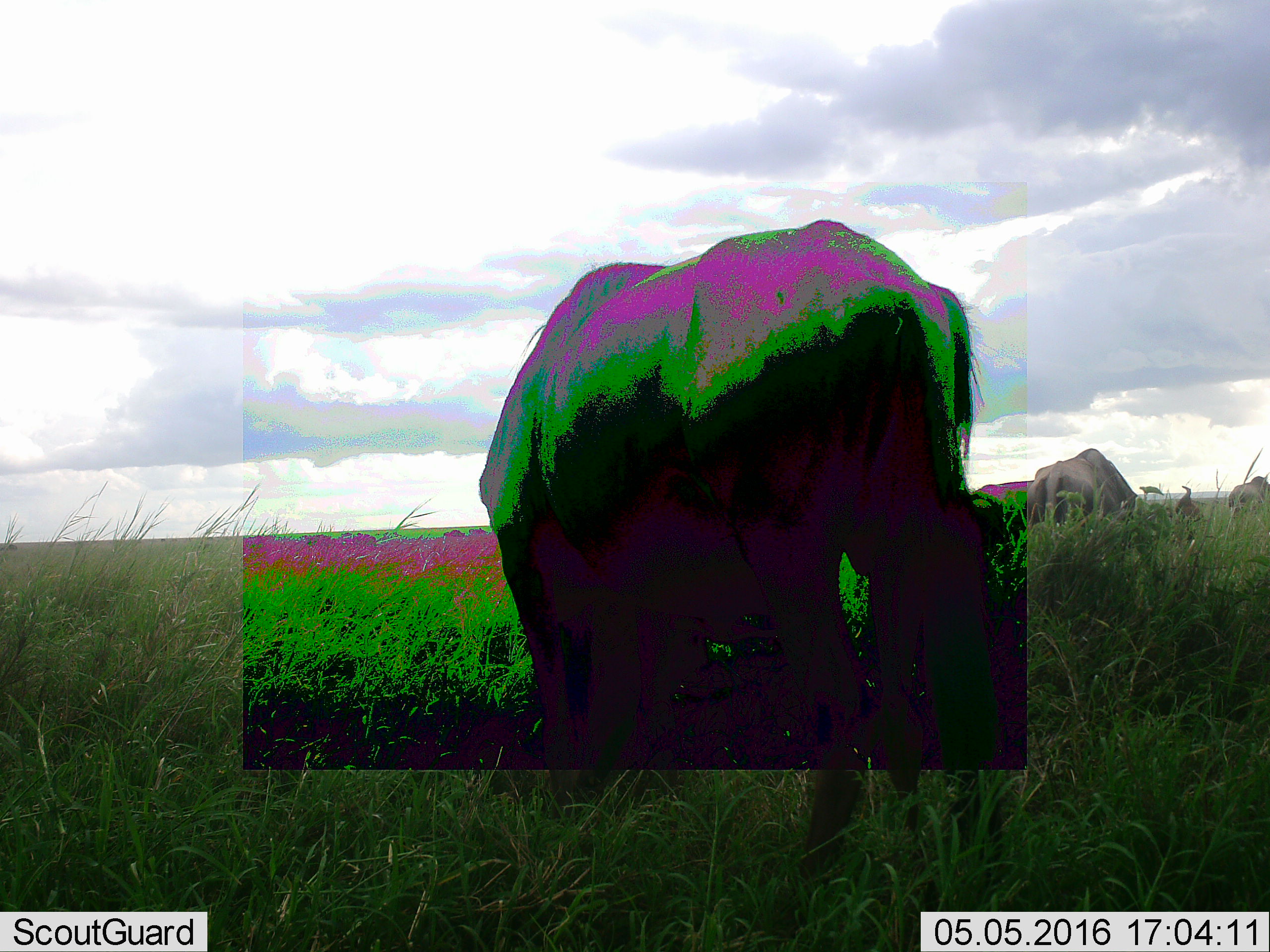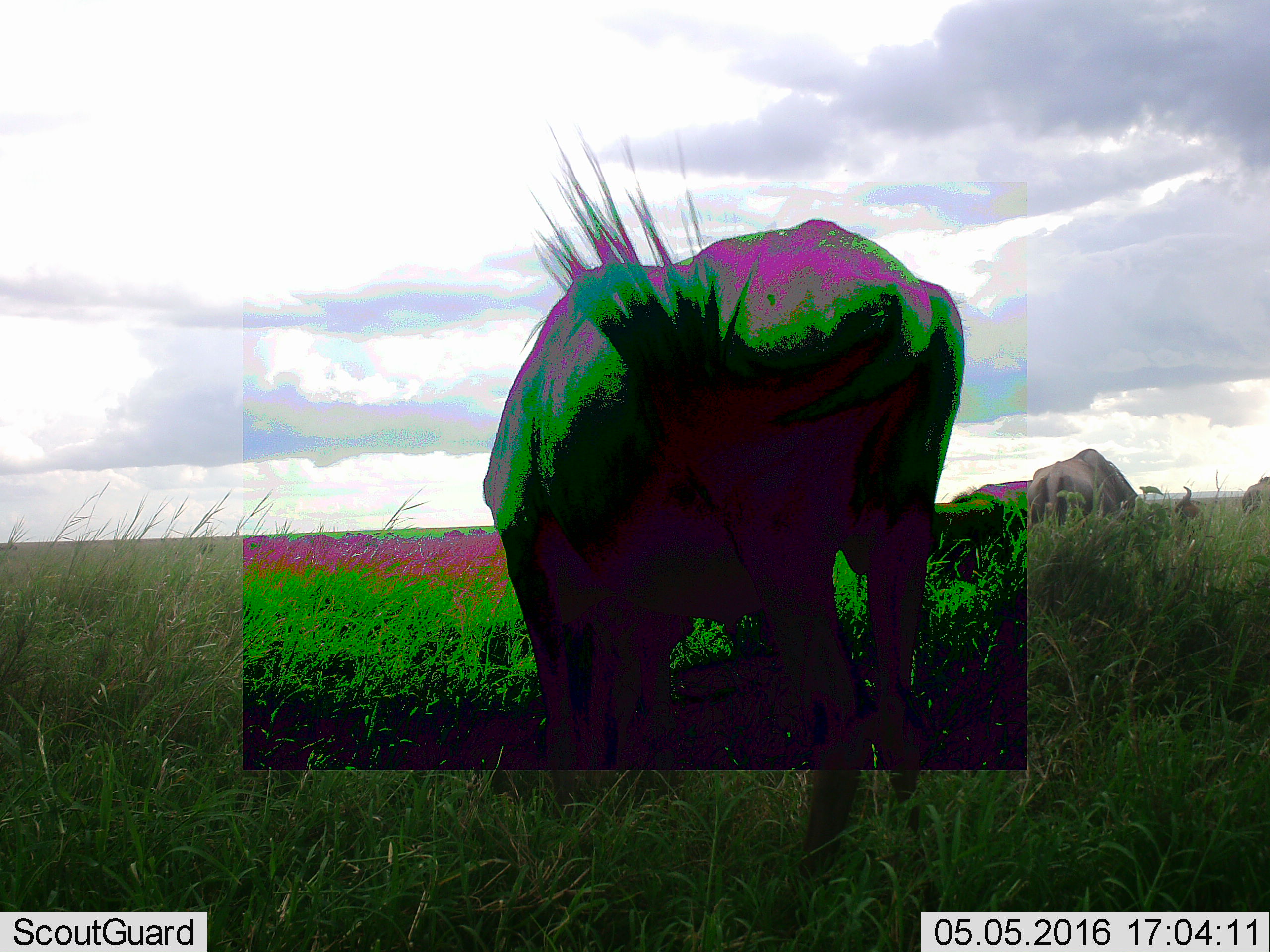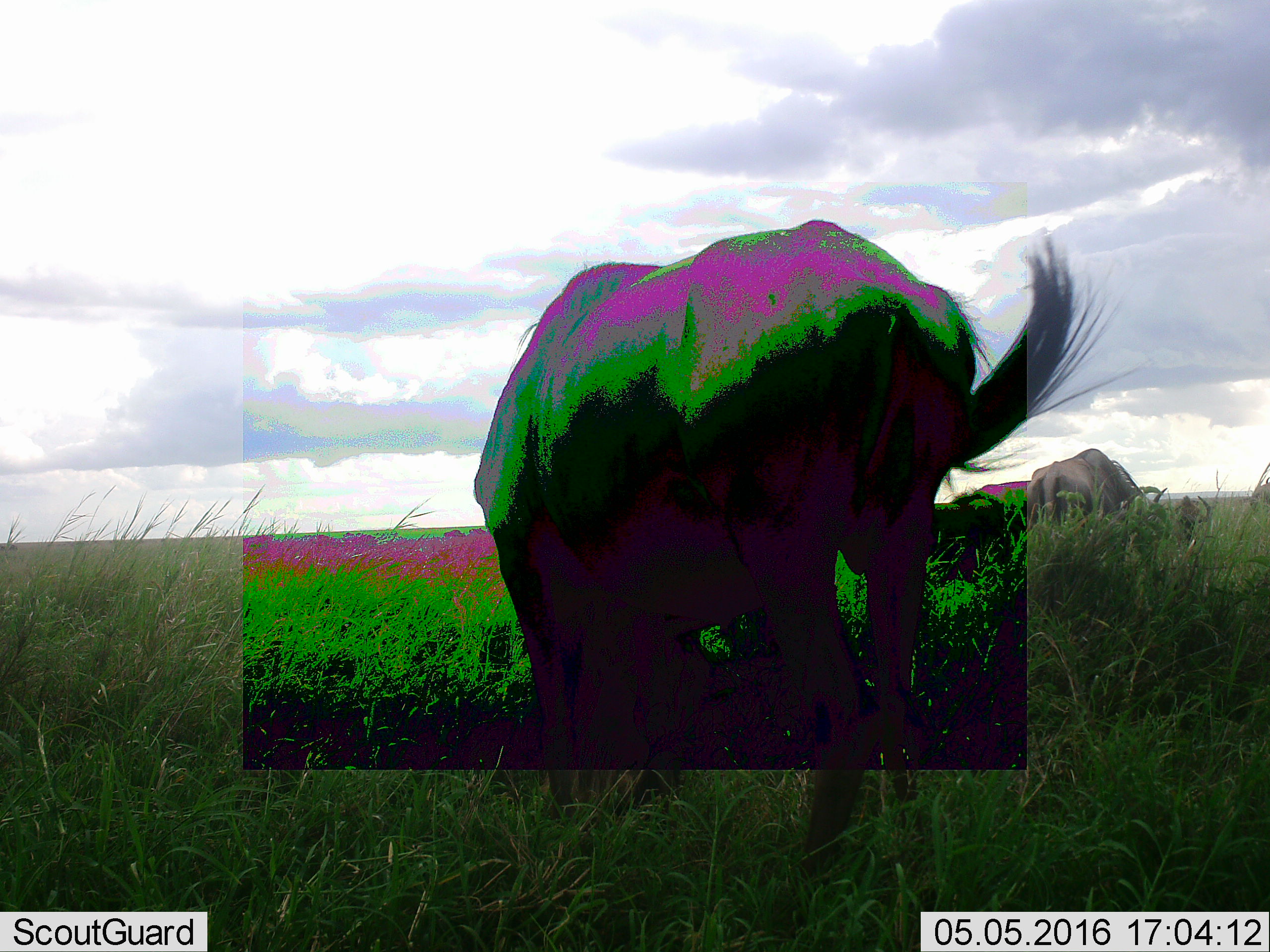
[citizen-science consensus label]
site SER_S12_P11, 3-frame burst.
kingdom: Animalia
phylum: Chordata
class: Mammalia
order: Artiodactyla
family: Bovidae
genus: Connochaetes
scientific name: Connochaetes taurinus taurinus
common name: blue wildebeest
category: wildebeestblue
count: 5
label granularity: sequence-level